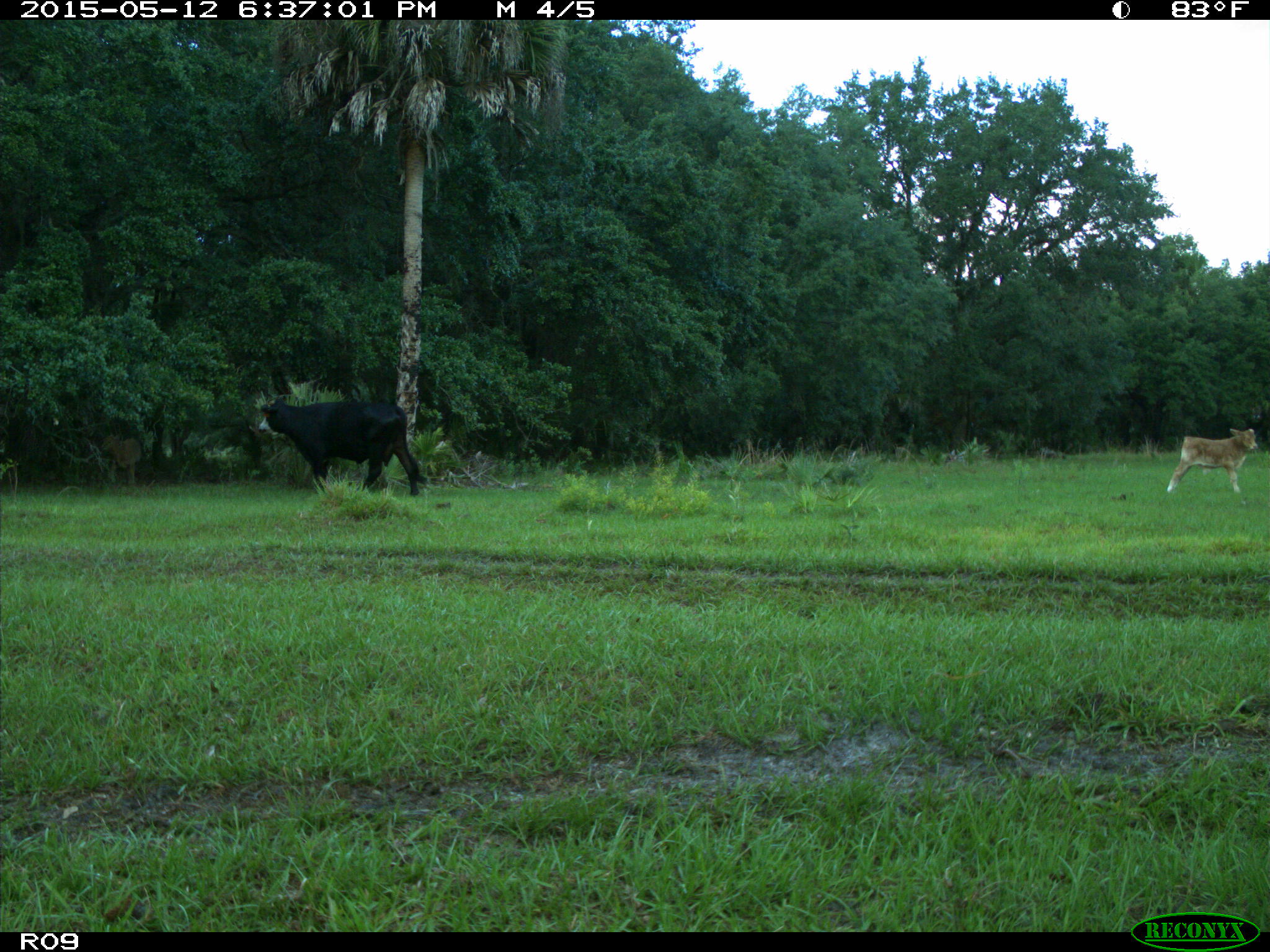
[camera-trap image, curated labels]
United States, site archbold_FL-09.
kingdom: Animalia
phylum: Chordata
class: Mammalia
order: Artiodactyla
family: Bovidae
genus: Bos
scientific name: Bos taurus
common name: domestic cow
Bos taurus (domestic cow).